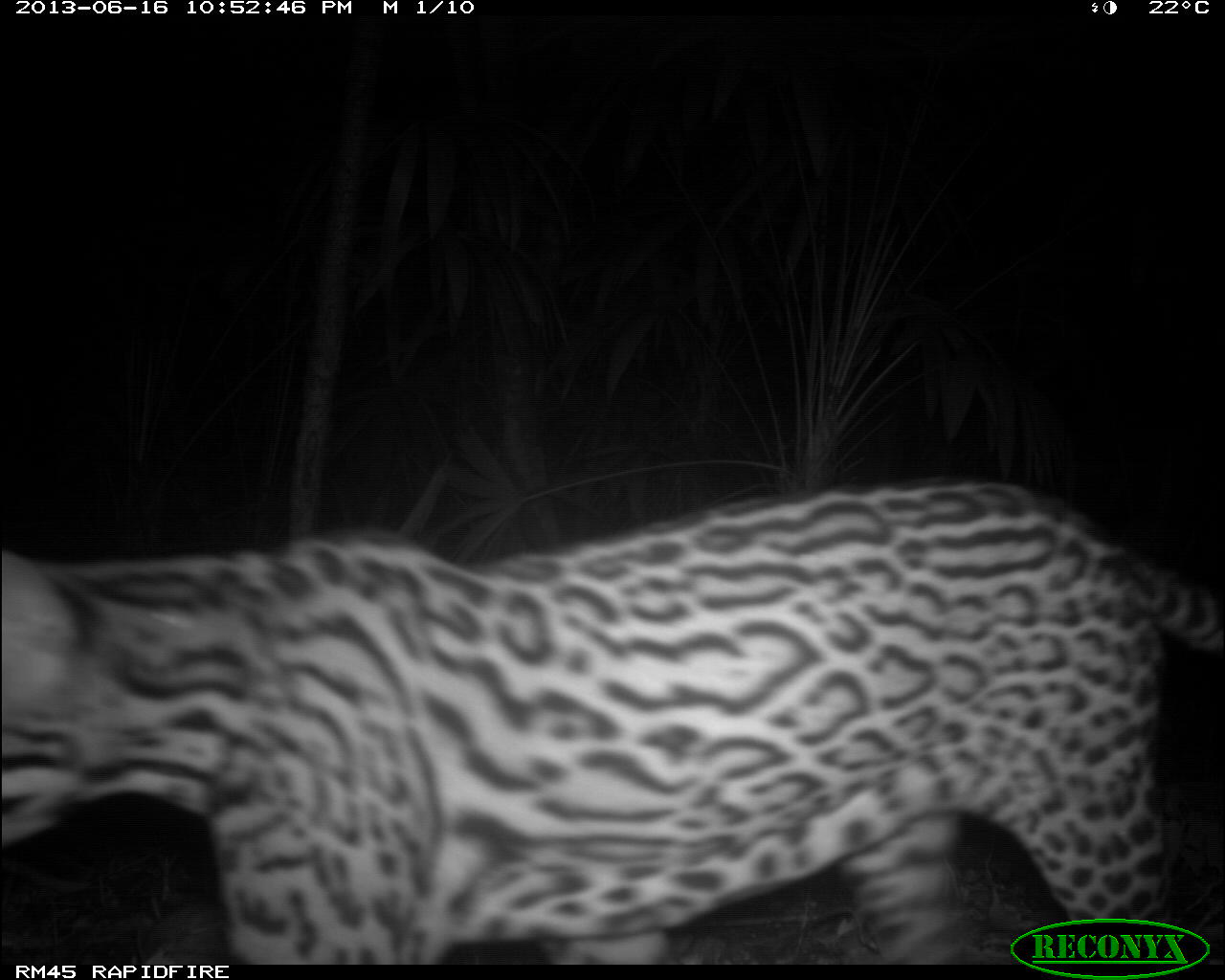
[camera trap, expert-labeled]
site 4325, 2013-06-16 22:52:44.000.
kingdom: Animalia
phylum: Chordata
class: Mammalia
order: Carnivora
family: Felidae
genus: Leopardus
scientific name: Leopardus pardalis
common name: ocelot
Leopardus pardalis (ocelot), count 1, sex male.